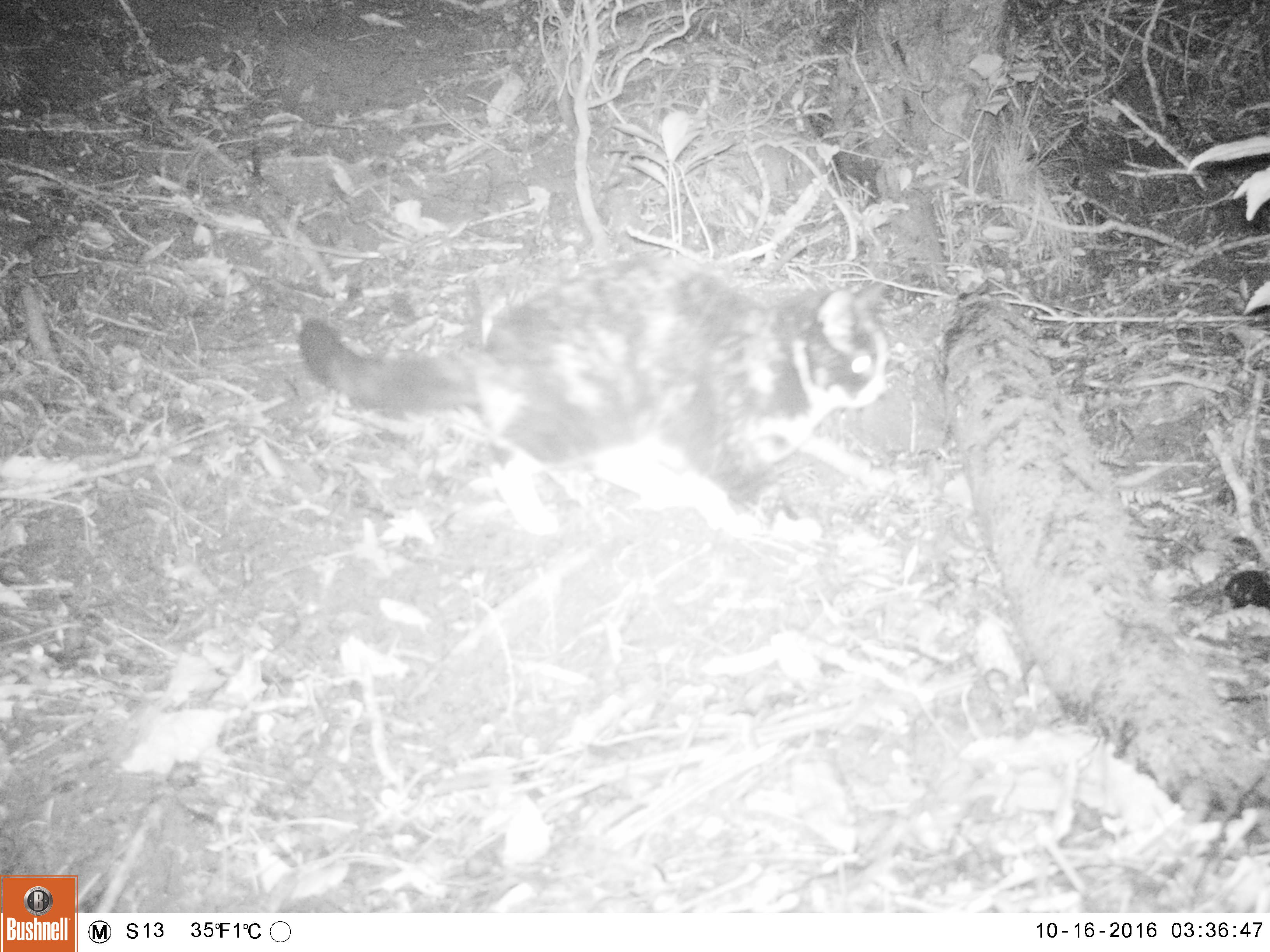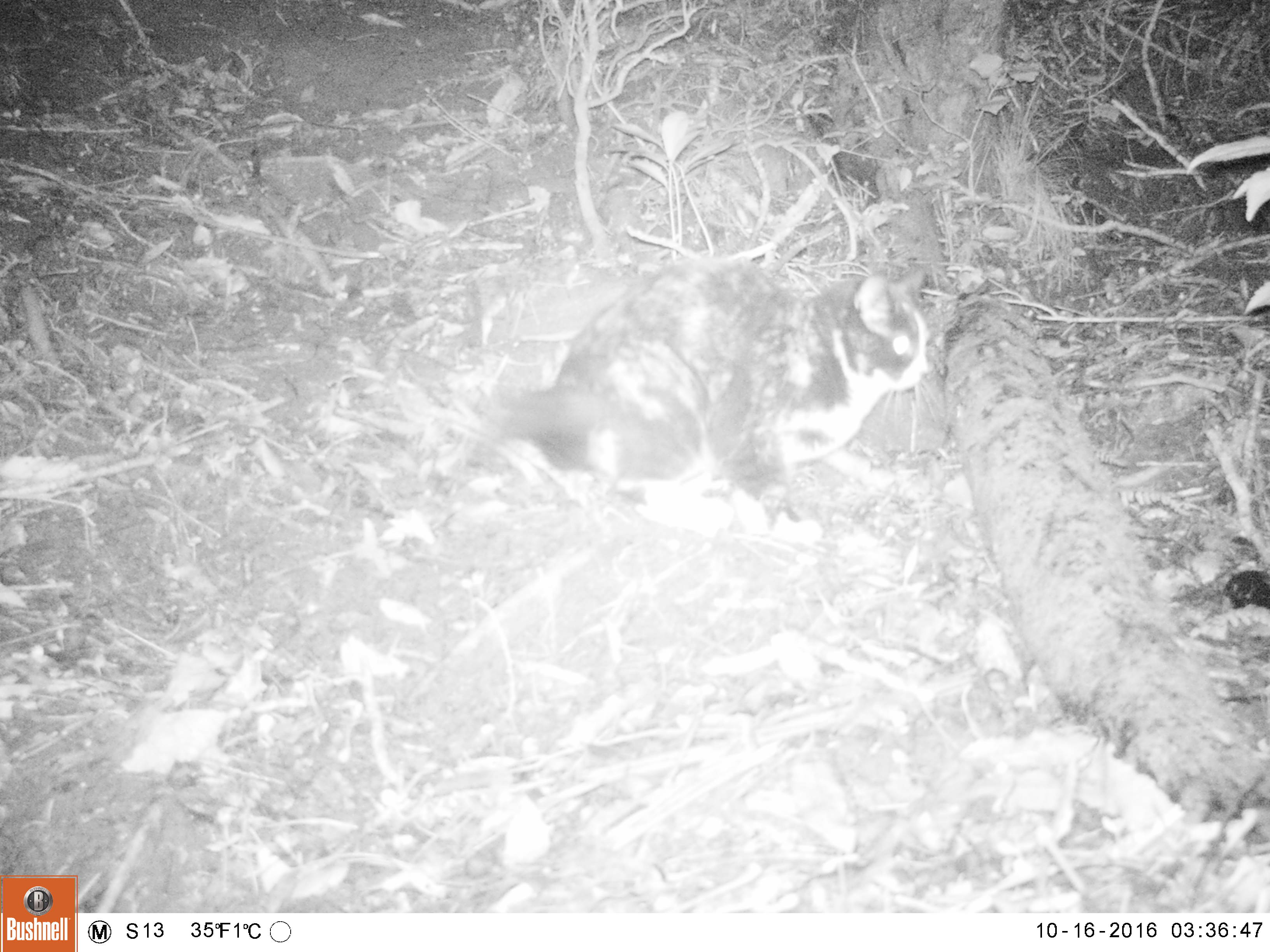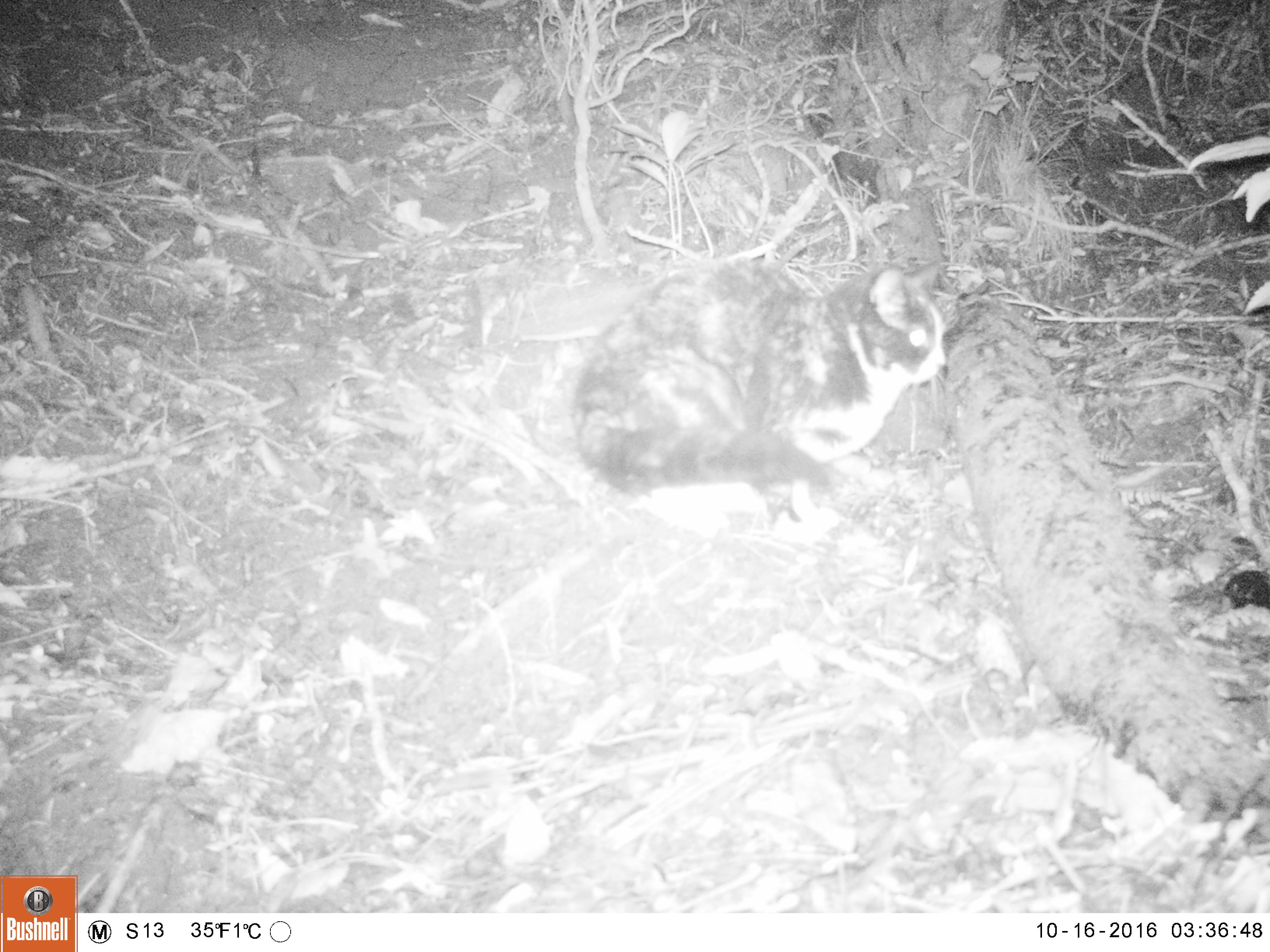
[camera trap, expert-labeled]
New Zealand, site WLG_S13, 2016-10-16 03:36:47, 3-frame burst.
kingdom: Animalia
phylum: Chordata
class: Mammalia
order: Carnivora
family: Felidae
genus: Felis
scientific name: Felis catus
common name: domestic cat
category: cat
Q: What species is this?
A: Cat (domestic cat) (Felis catus).